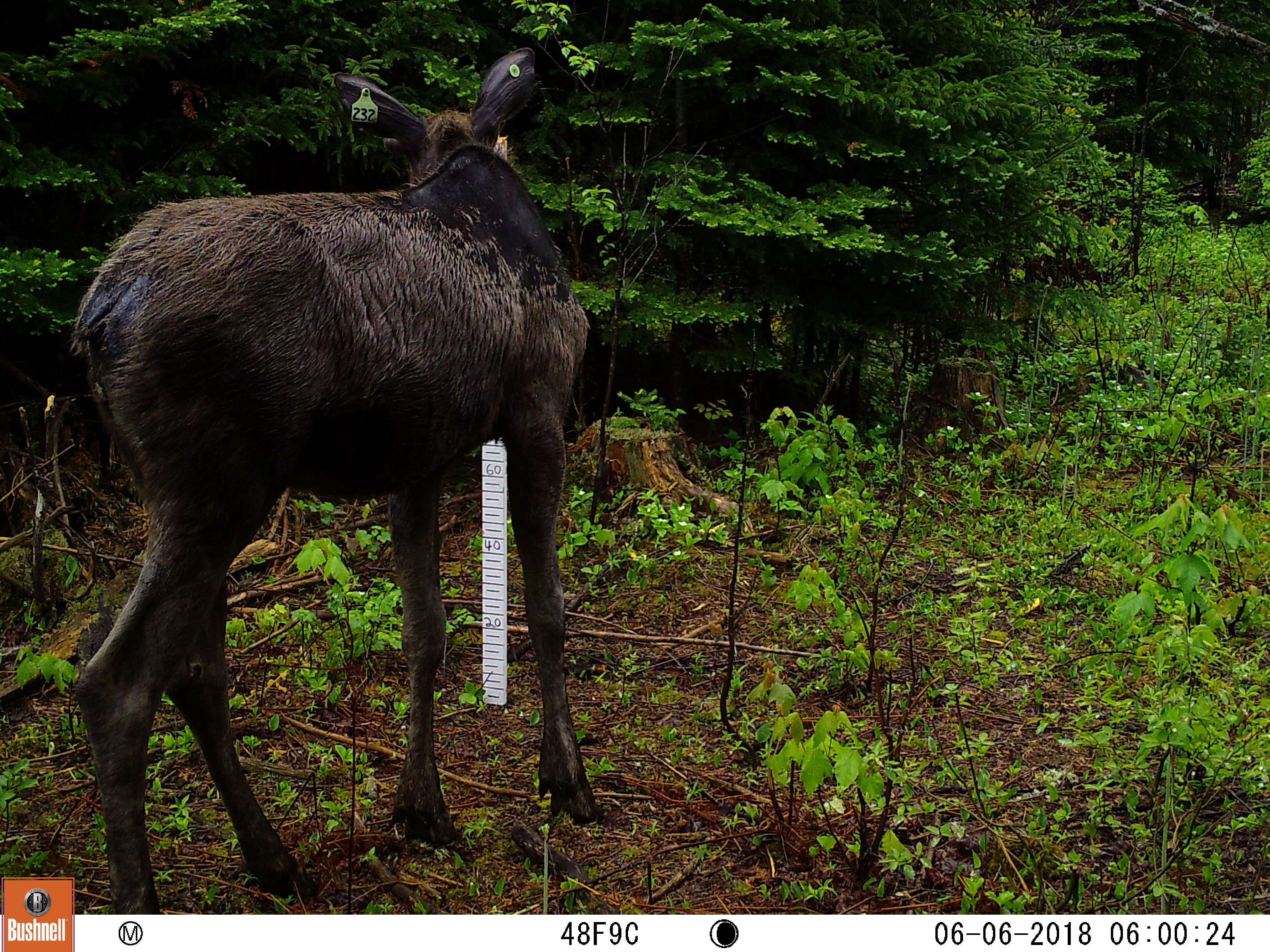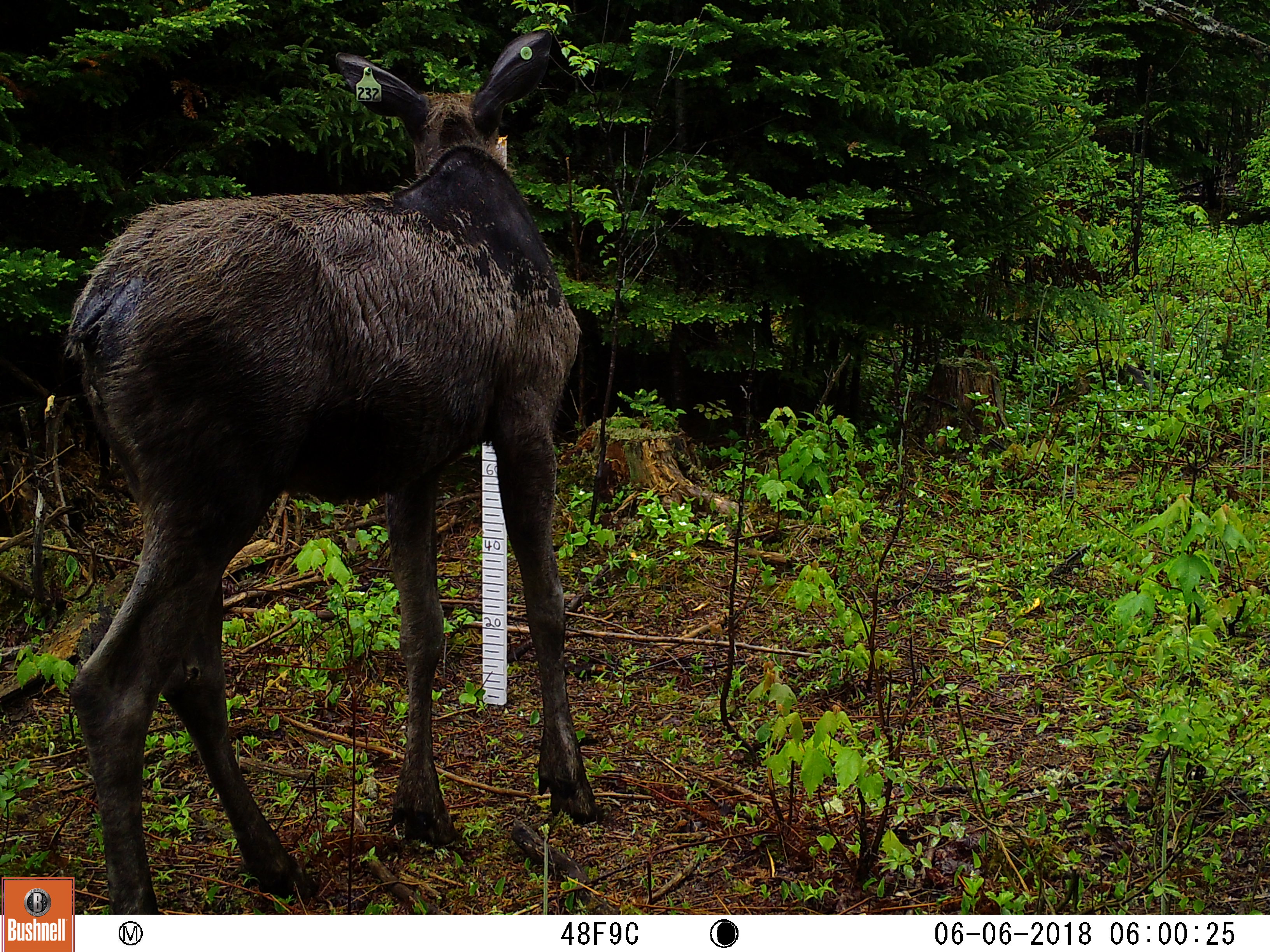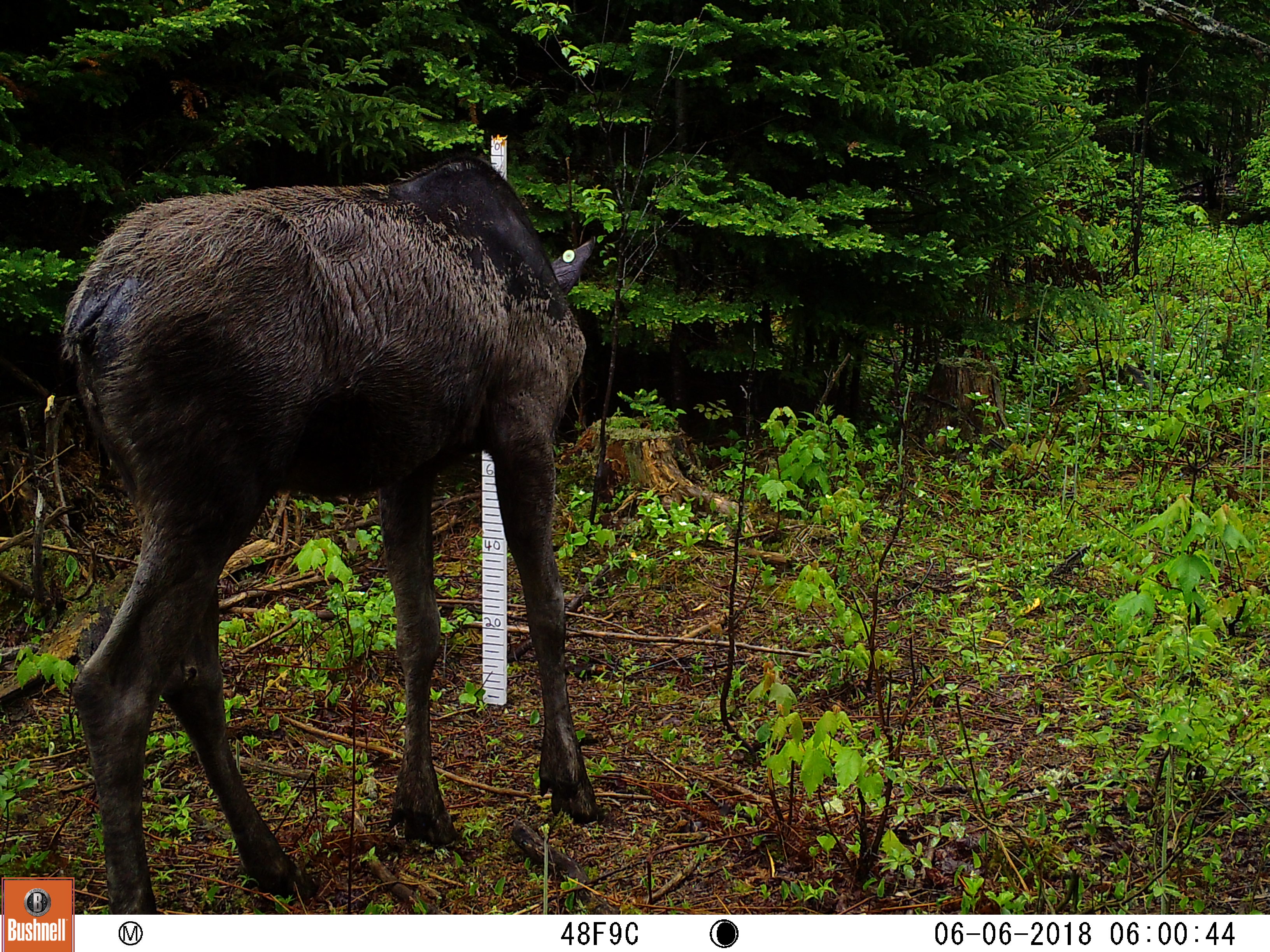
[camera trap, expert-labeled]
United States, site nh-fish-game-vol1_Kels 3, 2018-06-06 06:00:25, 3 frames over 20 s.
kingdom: Animalia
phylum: Chordata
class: Mammalia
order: Artiodactyla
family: Cervidae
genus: Alces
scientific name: Alces alces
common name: moose